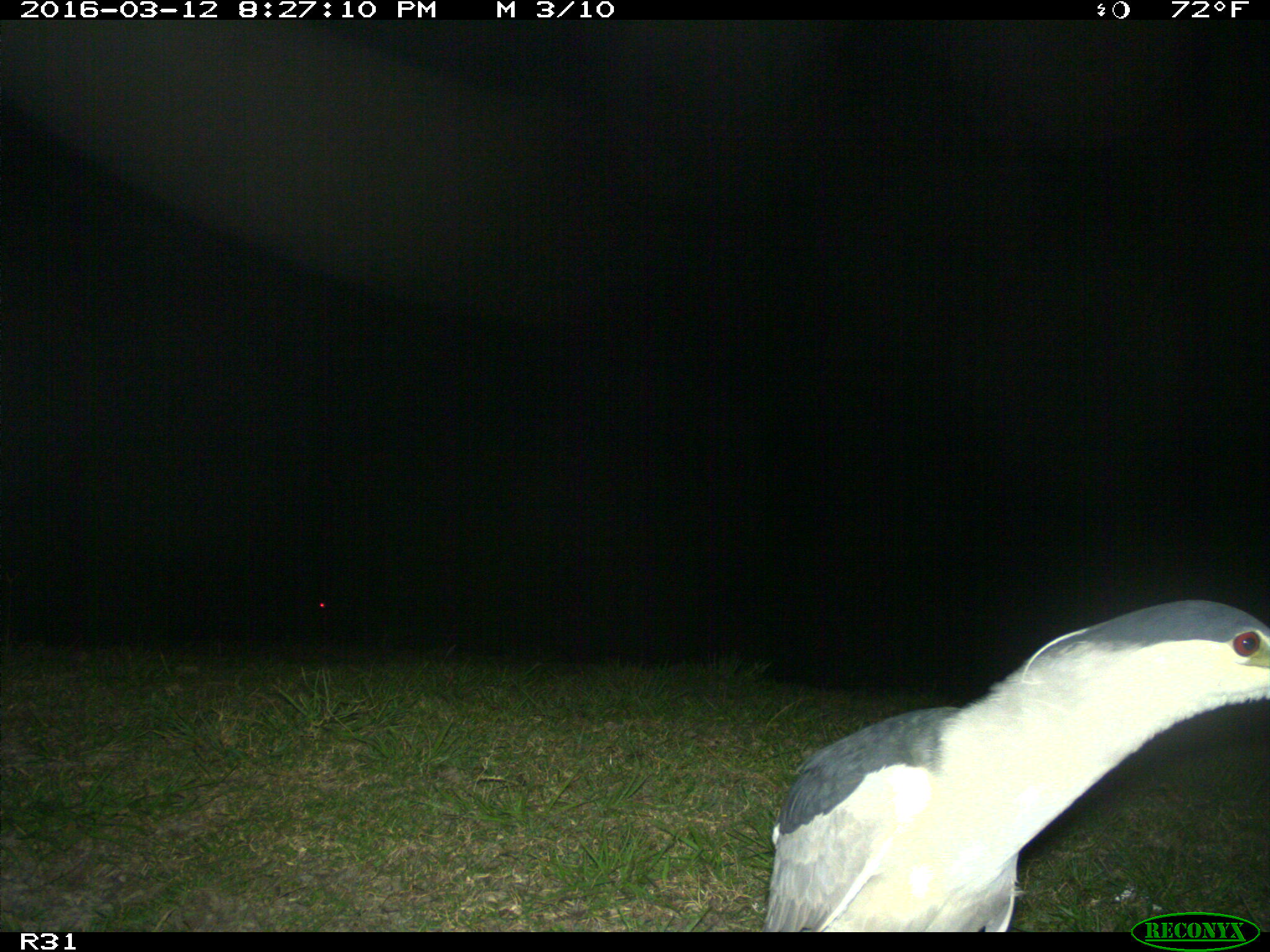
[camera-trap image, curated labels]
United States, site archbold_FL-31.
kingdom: Animalia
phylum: Chordata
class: Aves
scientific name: Aves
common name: birds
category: unidentified bird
Unidentified bird (birds) (Aves).